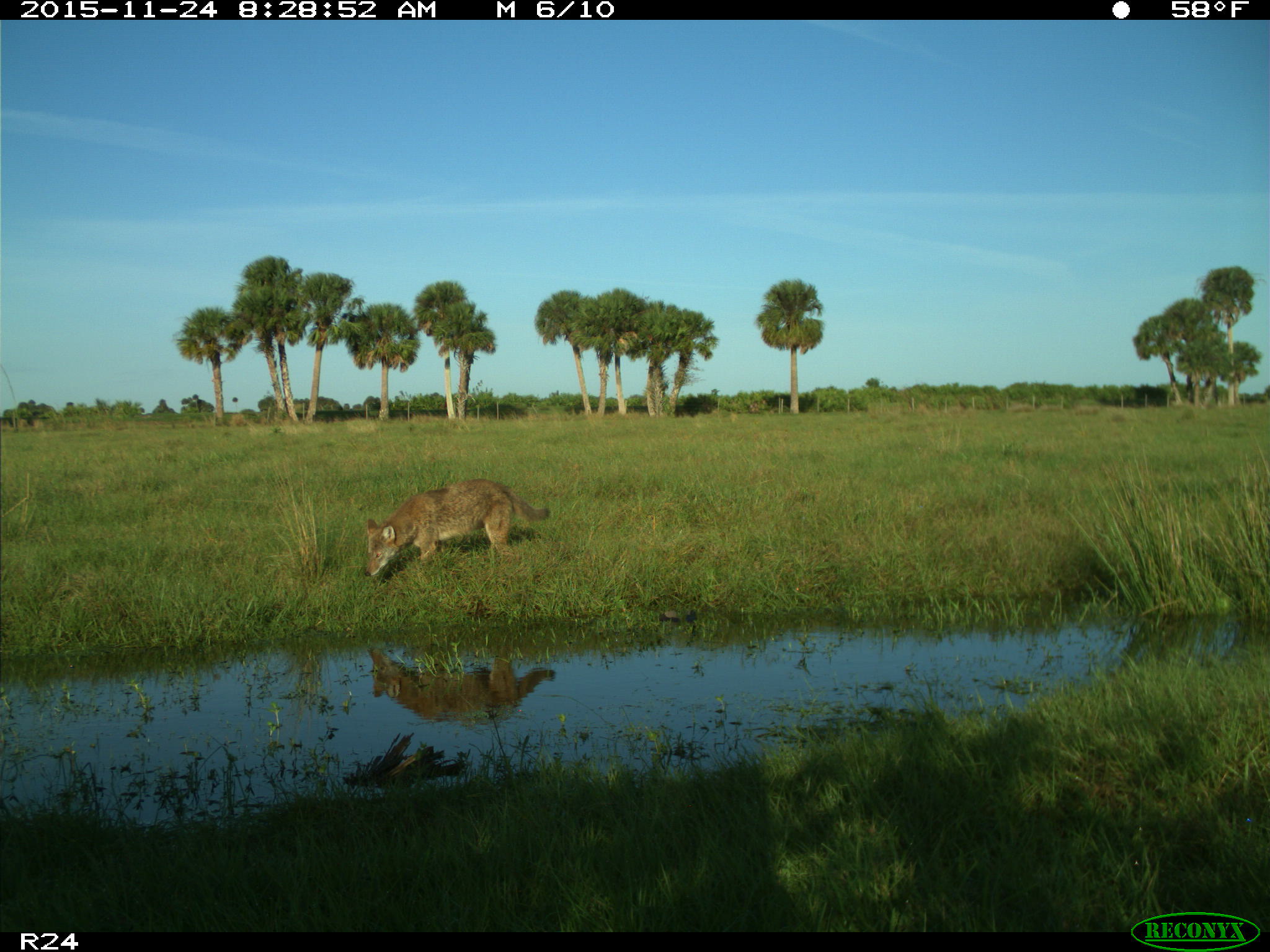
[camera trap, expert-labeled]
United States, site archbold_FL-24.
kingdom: Animalia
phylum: Chordata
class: Mammalia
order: Carnivora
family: Canidae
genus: Canis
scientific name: Canis latrans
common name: coyote